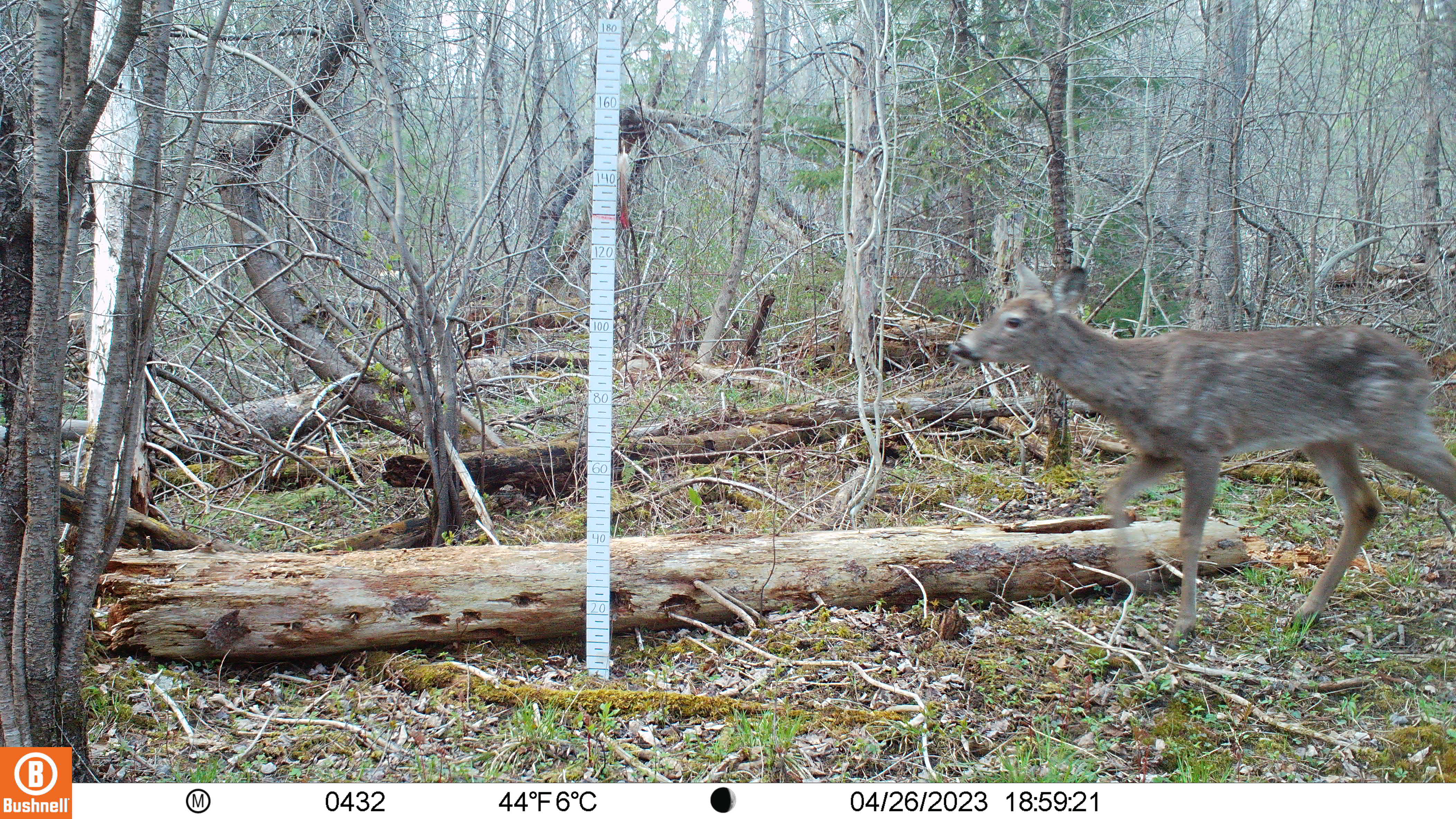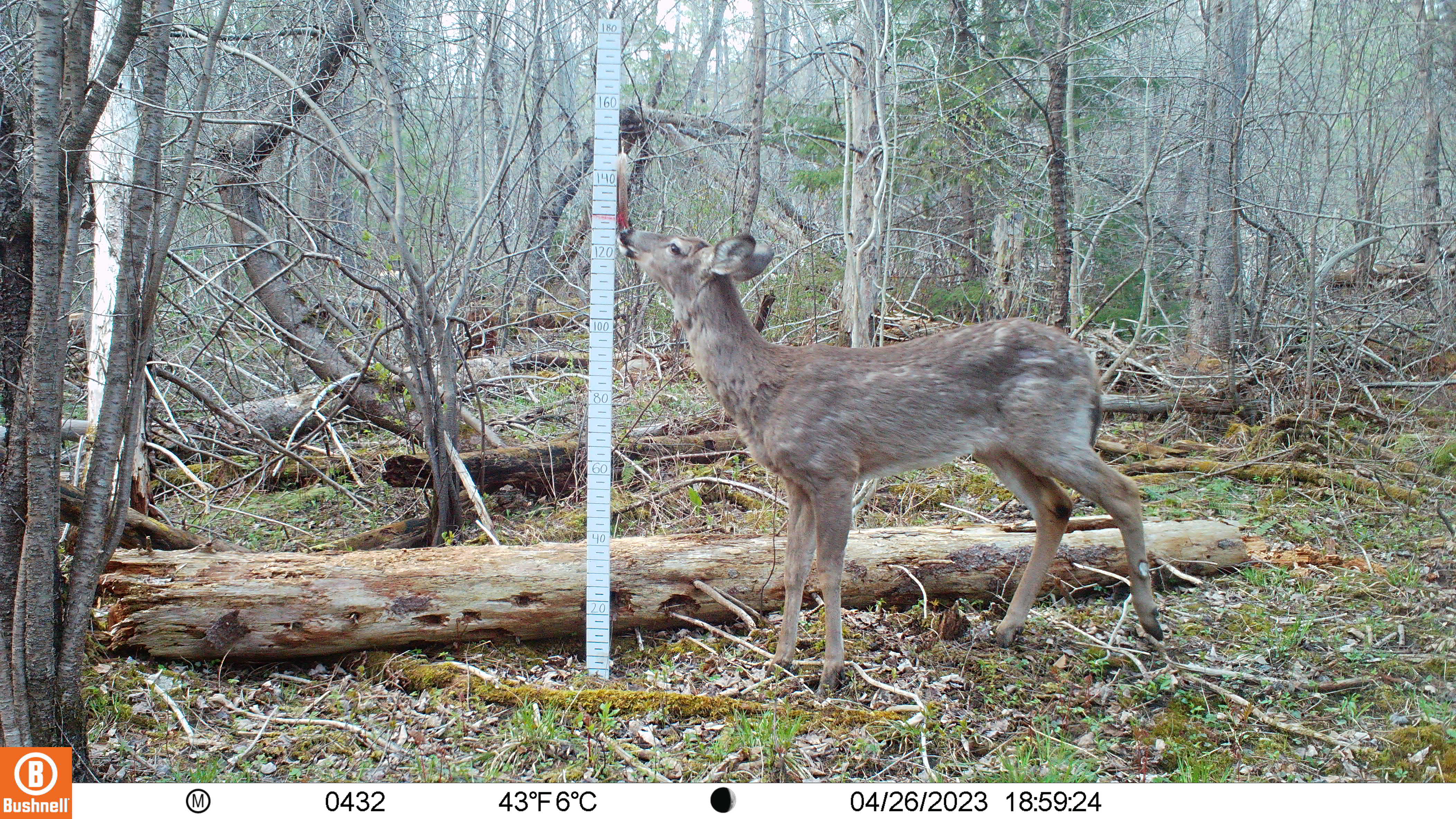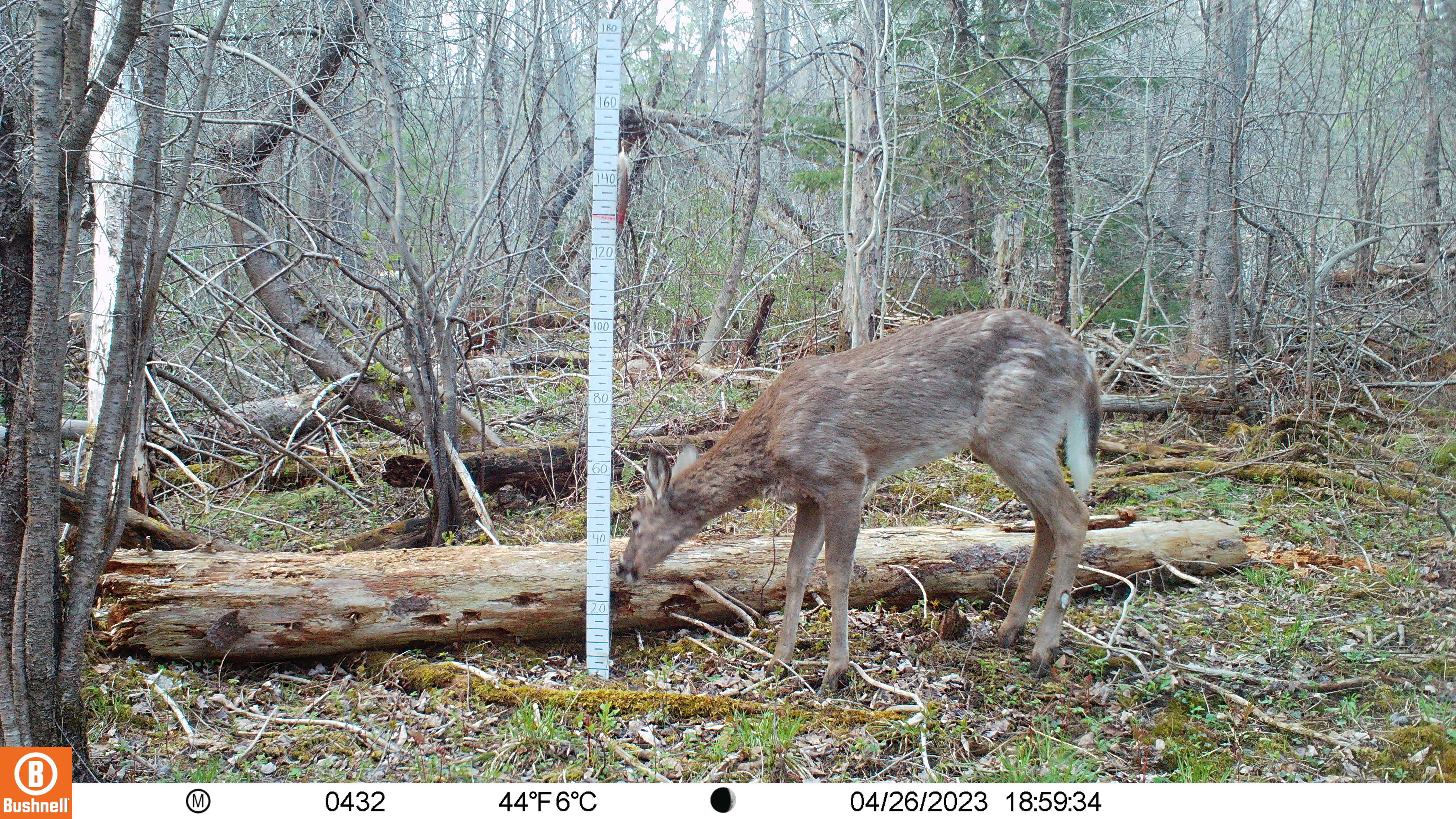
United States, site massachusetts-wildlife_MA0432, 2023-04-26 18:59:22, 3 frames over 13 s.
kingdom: Animalia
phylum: Chordata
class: Mammalia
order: Artiodactyla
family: Cervidae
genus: Odocoileus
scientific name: Odocoileus virginianus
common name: white-tailed deer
White-tailed deer (Odocoileus virginianus).